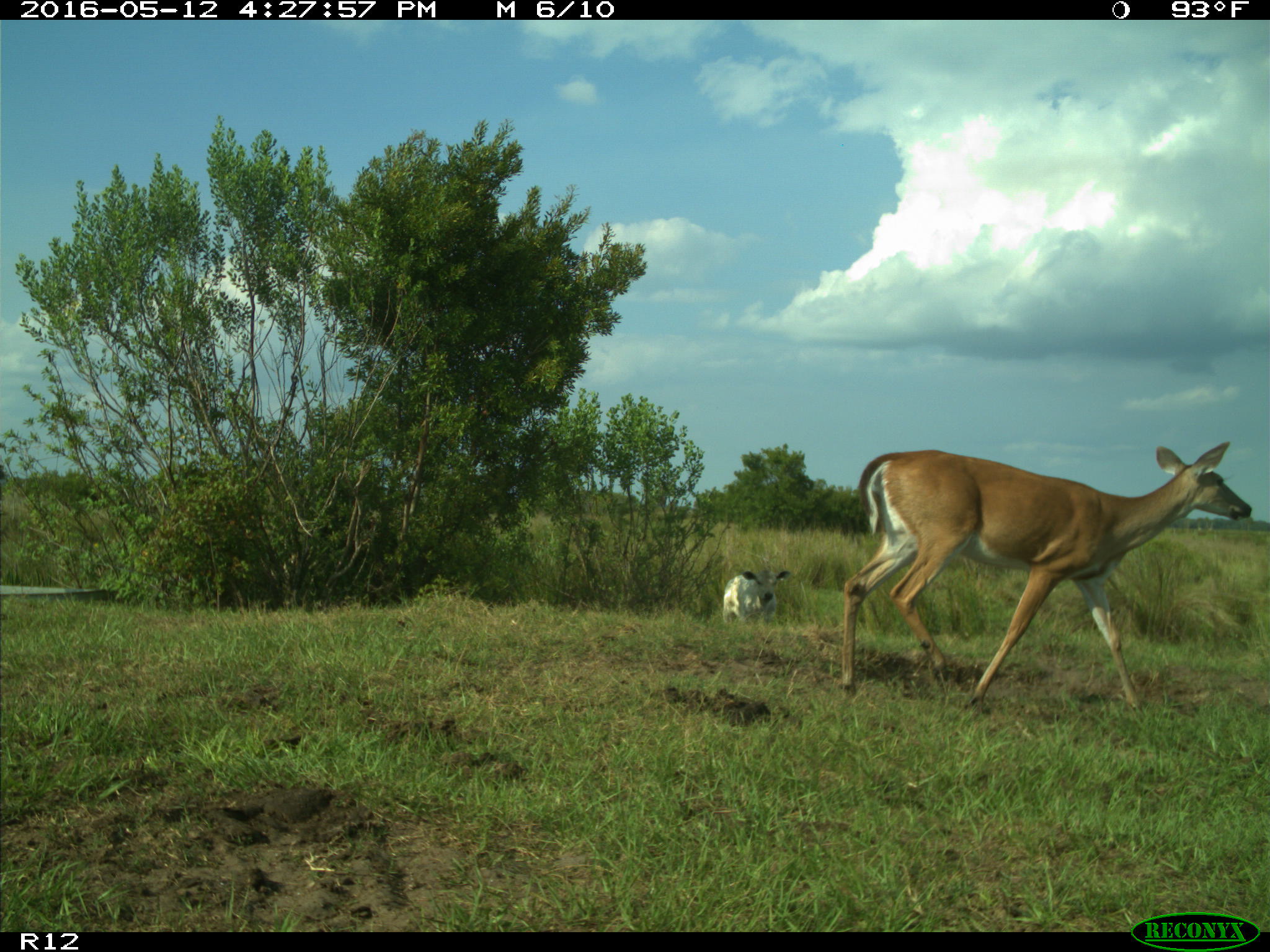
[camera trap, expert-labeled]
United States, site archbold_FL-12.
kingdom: Animalia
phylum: Chordata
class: Mammalia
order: Artiodactyla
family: Bovidae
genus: Bos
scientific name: Bos taurus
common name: domestic cow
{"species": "Bos taurus (domestic cow)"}